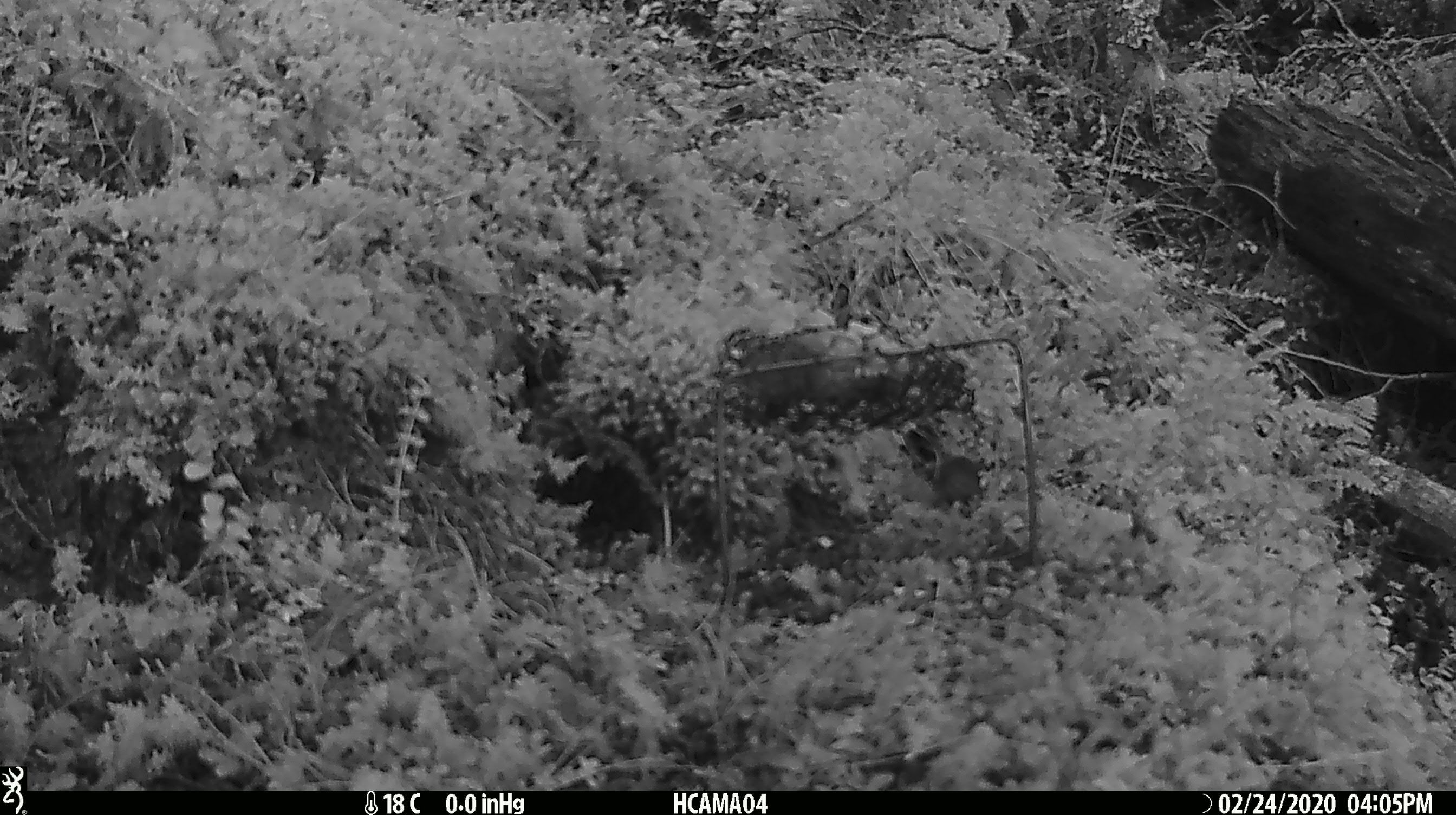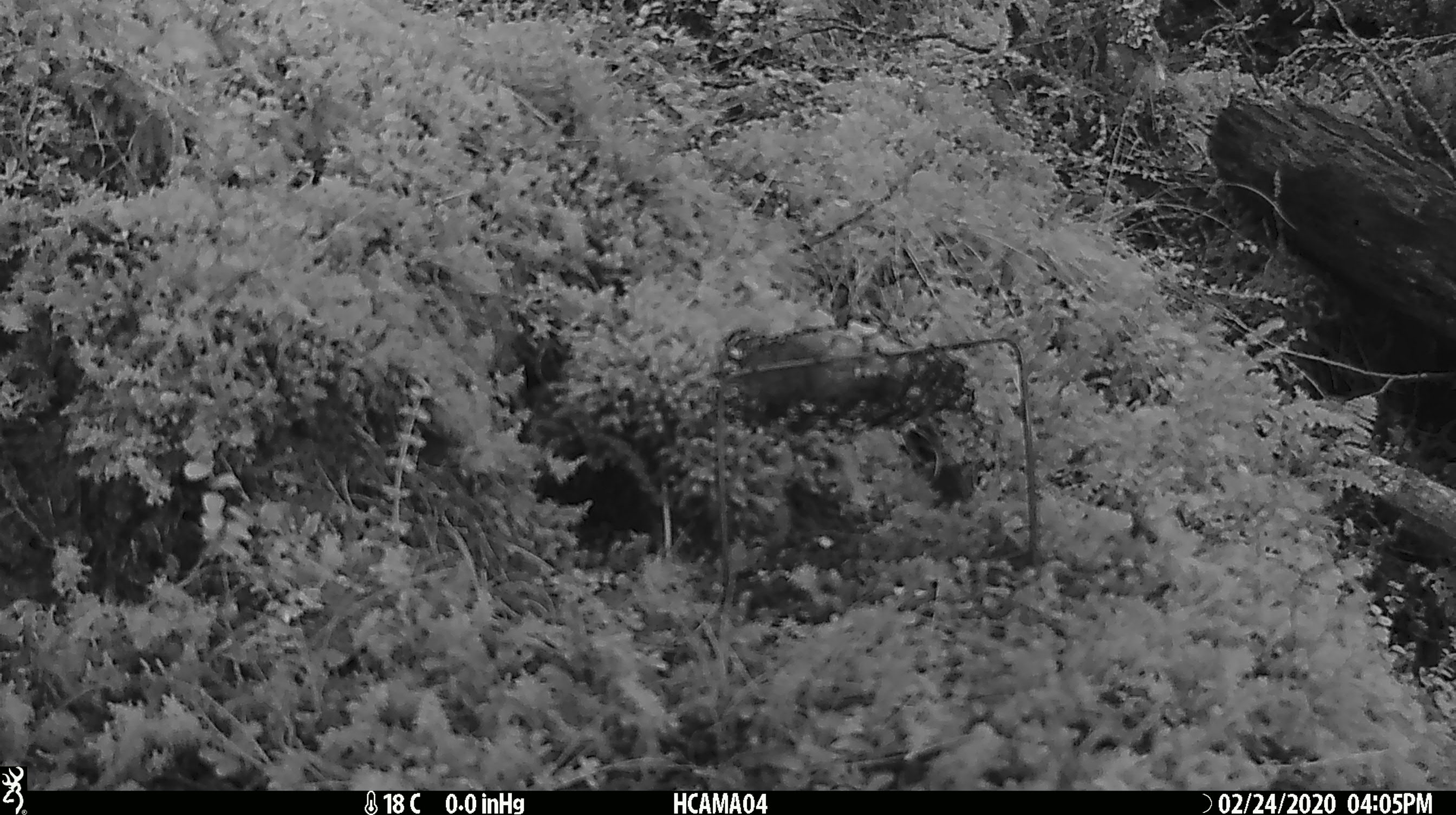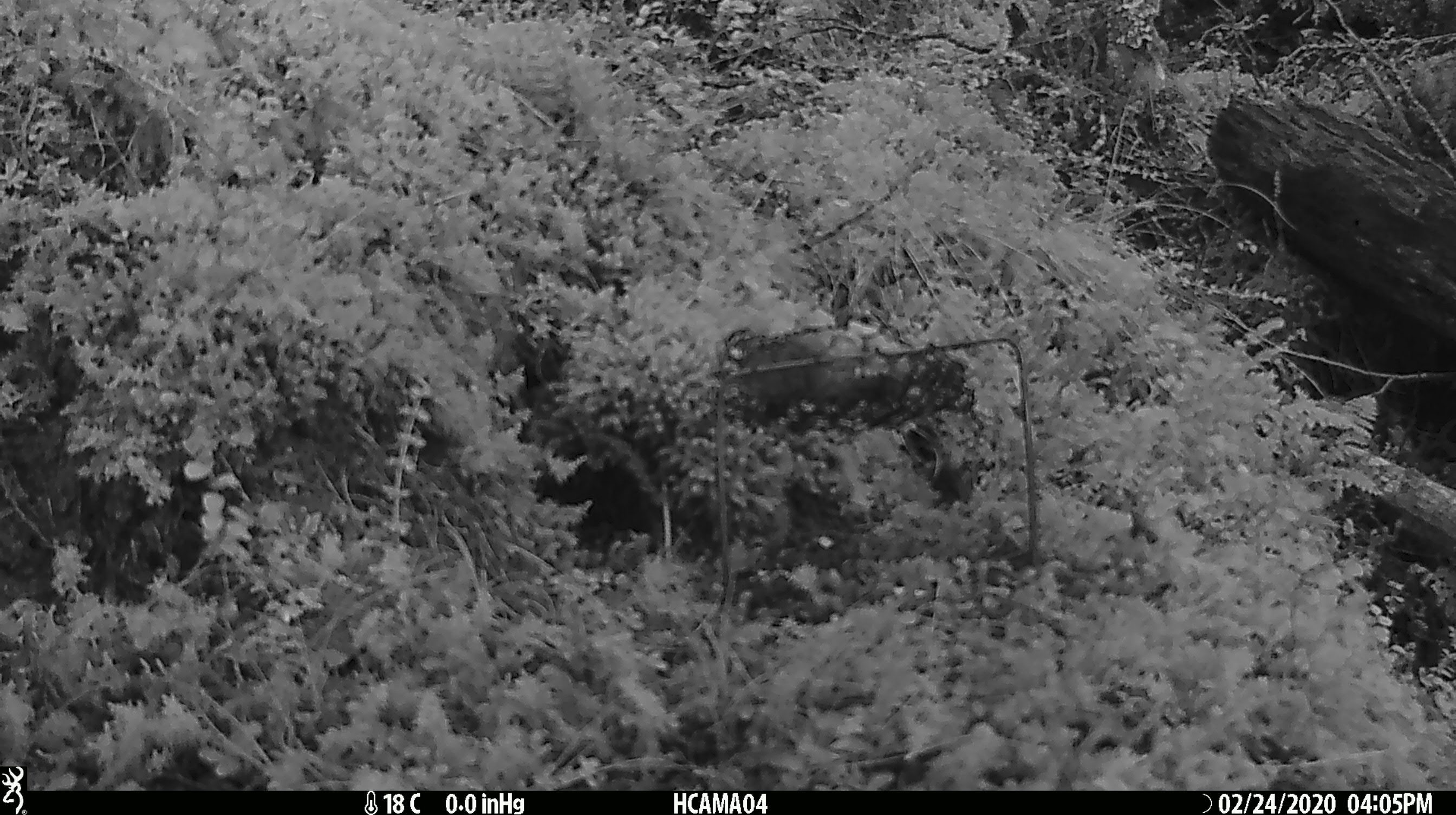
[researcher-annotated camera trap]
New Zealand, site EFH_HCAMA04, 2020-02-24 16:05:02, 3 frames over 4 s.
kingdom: Animalia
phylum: Chordata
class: Mammalia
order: Rodentia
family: Muridae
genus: Mus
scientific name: Mus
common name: mouse